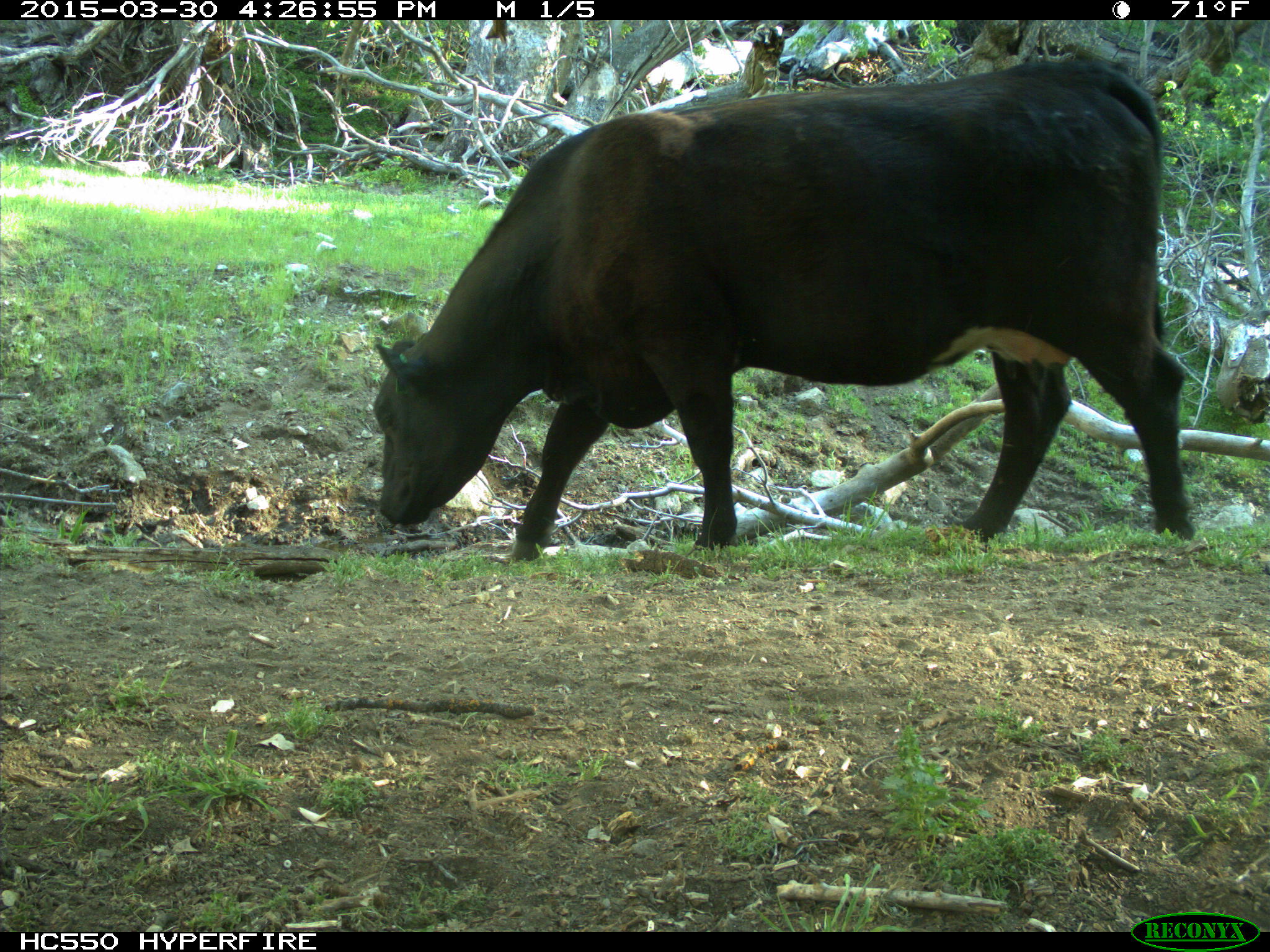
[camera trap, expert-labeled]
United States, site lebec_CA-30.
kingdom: Animalia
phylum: Chordata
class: Mammalia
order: Artiodactyla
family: Bovidae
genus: Bos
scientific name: Bos taurus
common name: domestic cow